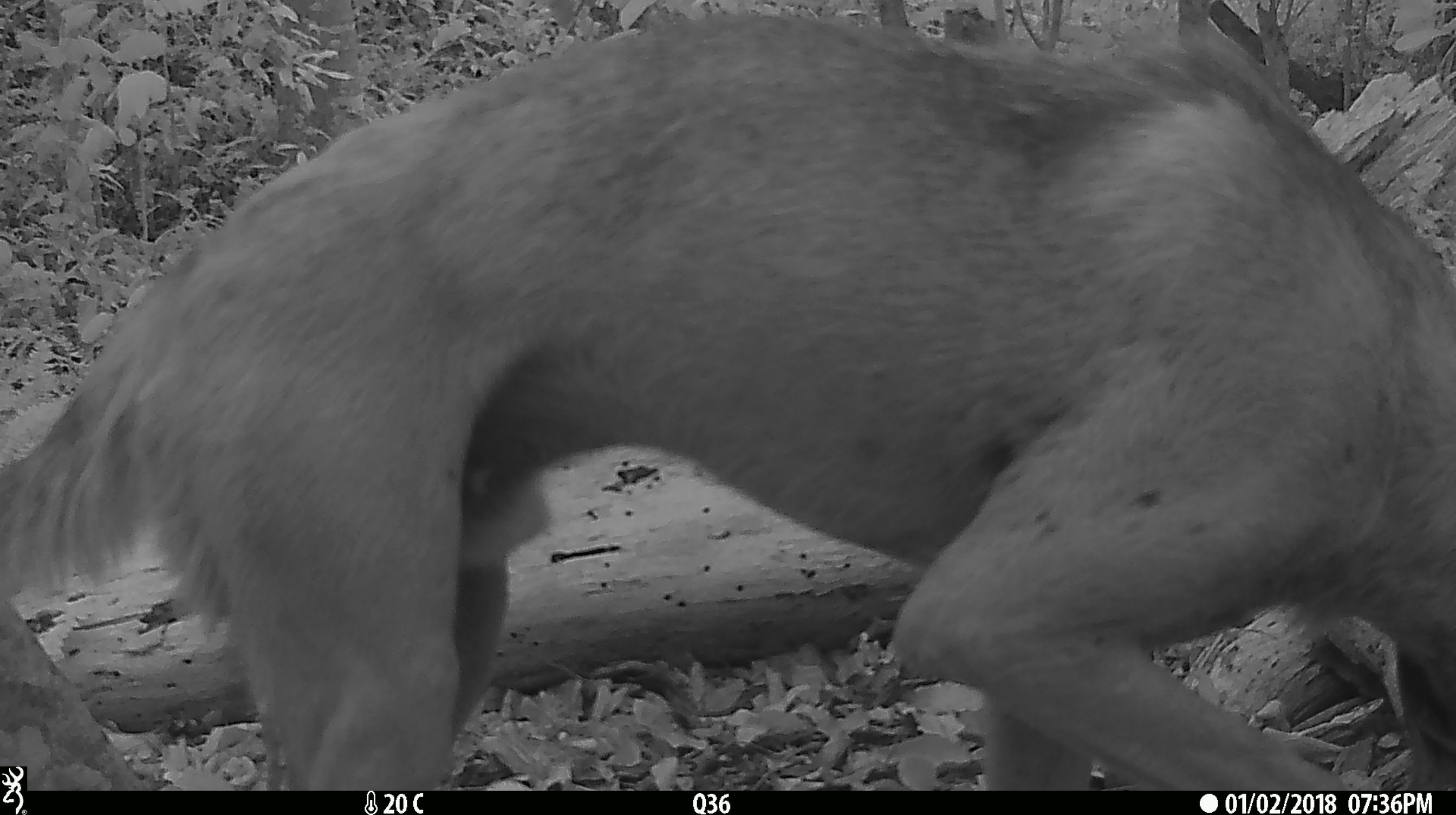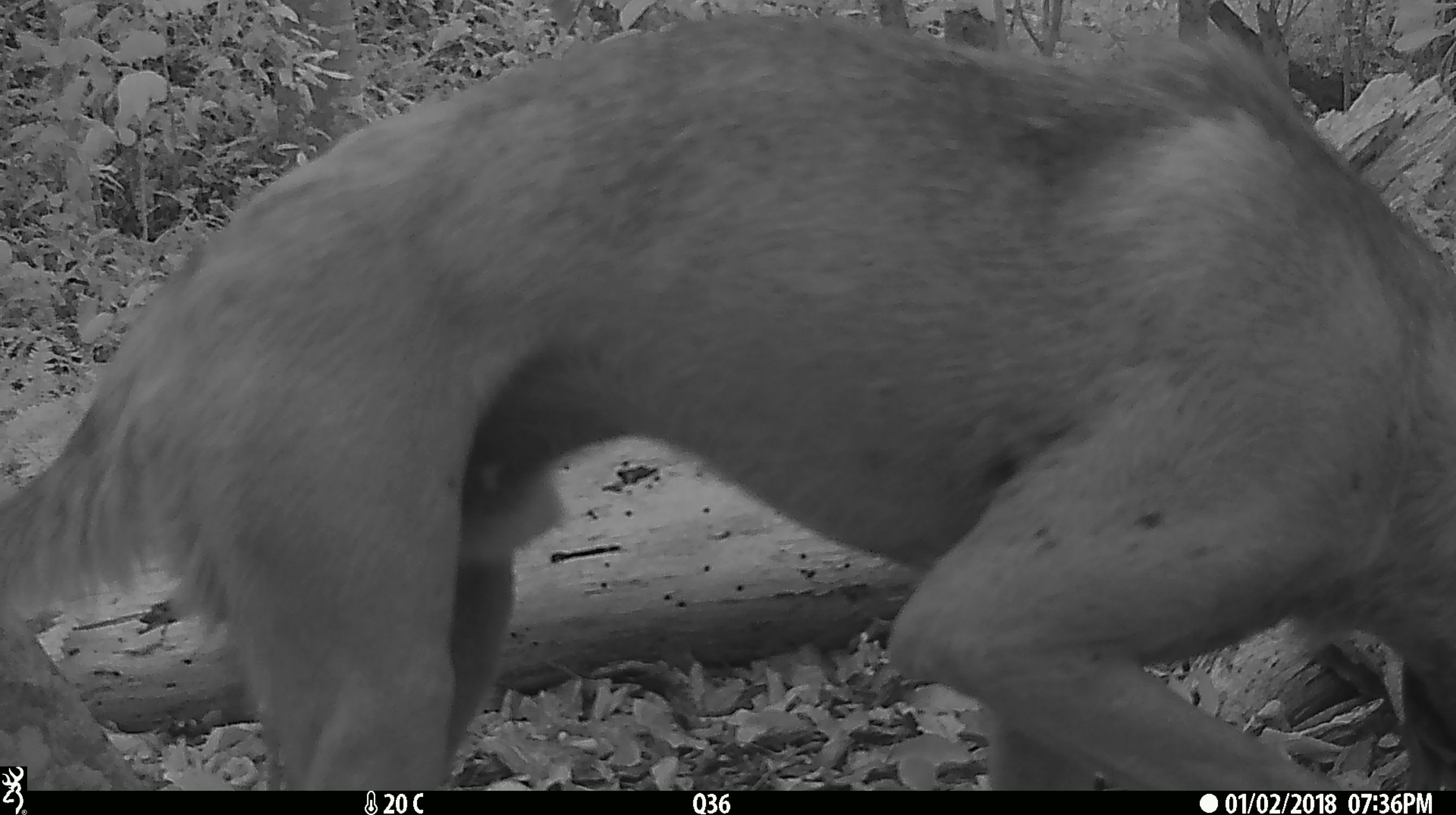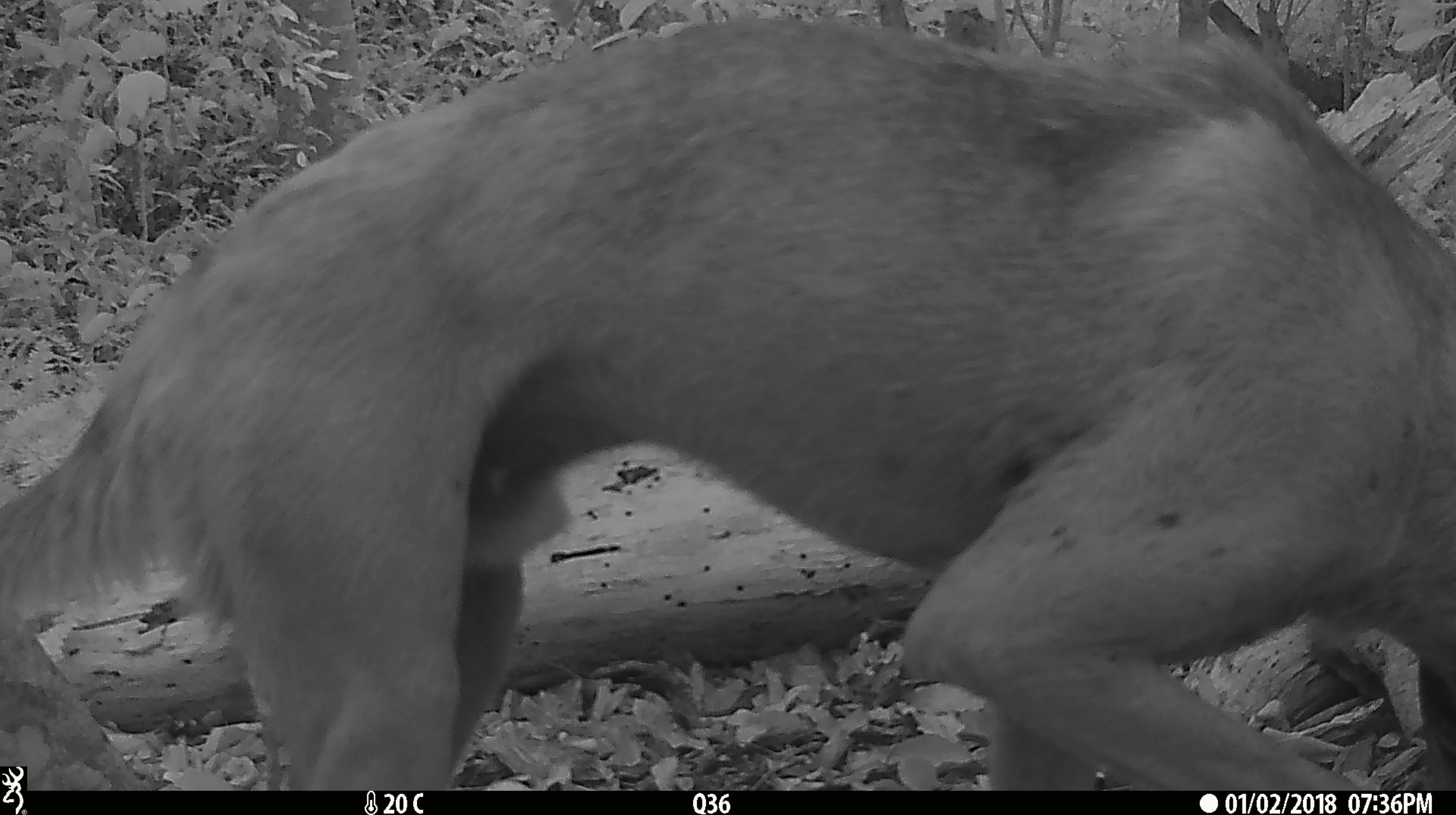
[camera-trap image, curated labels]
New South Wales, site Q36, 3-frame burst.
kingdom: Animalia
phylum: Chordata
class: Mammalia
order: Carnivora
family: Canidae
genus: Canis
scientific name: Canis familiaris dingo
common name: dingo